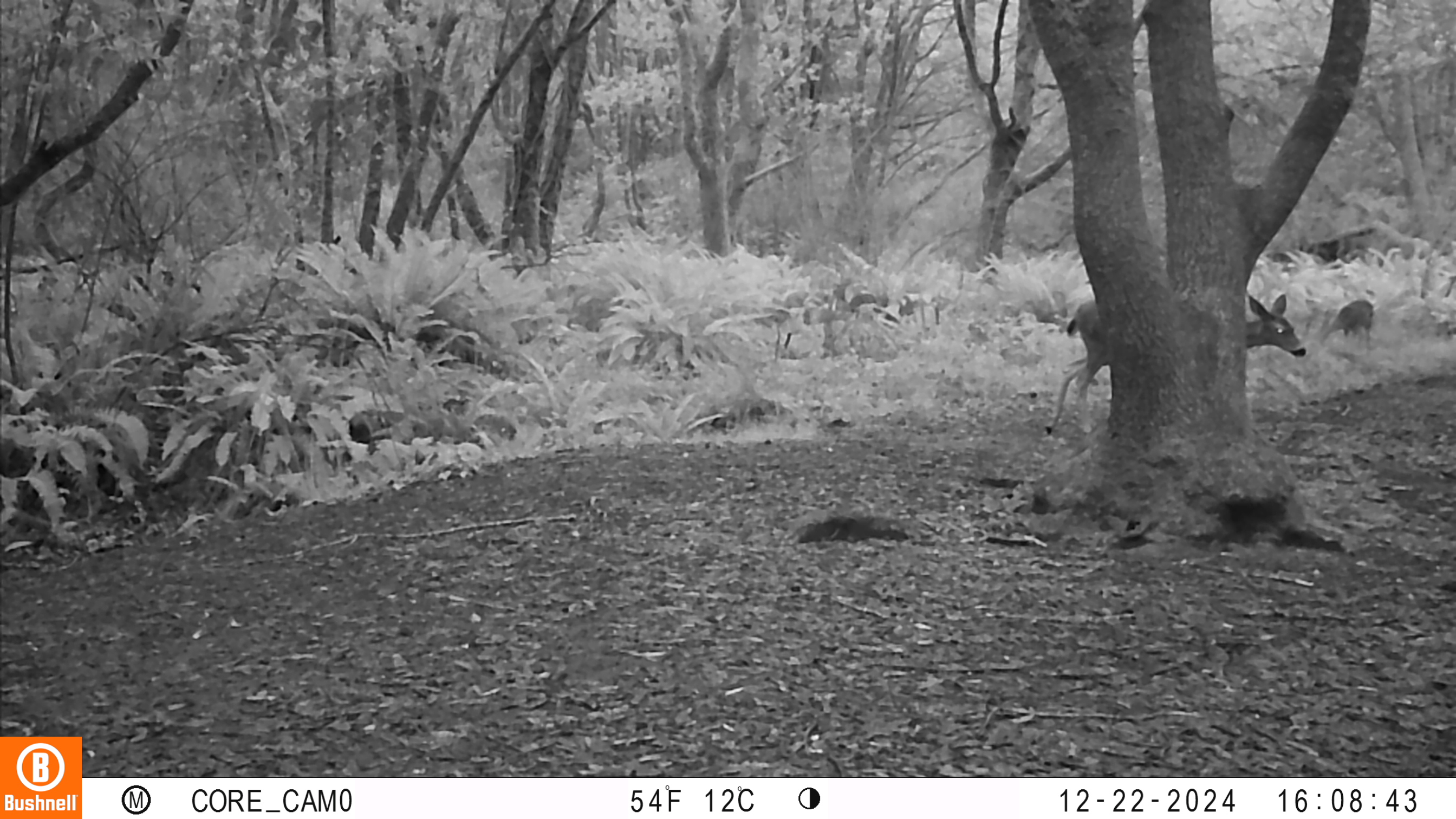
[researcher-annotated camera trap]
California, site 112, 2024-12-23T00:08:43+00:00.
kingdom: Animalia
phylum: Chordata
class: Mammalia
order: Artiodactyla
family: Cervidae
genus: Odocoileus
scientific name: Odocoileus hemionus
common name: mule deer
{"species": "mule deer (Odocoileus hemionus)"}